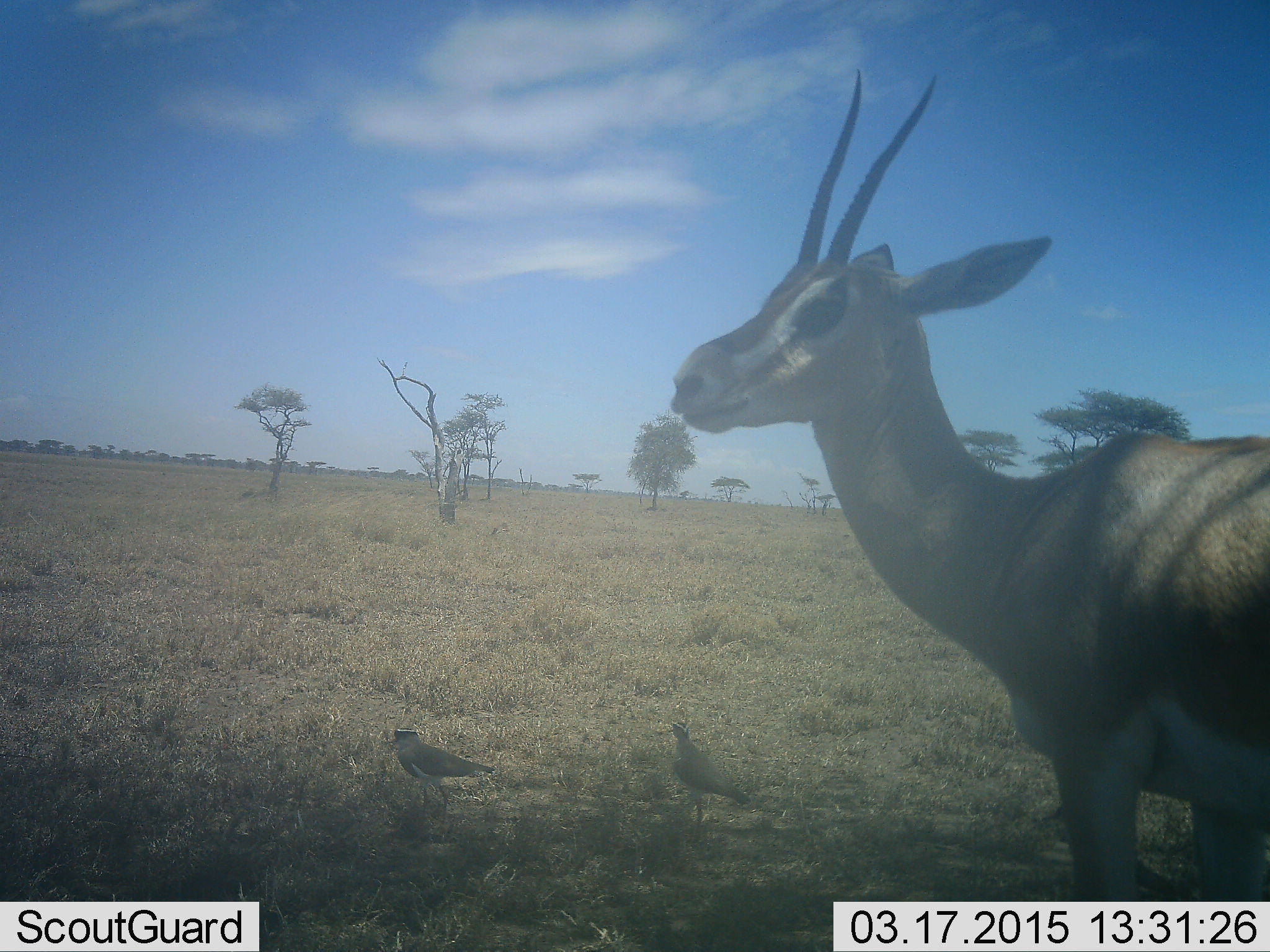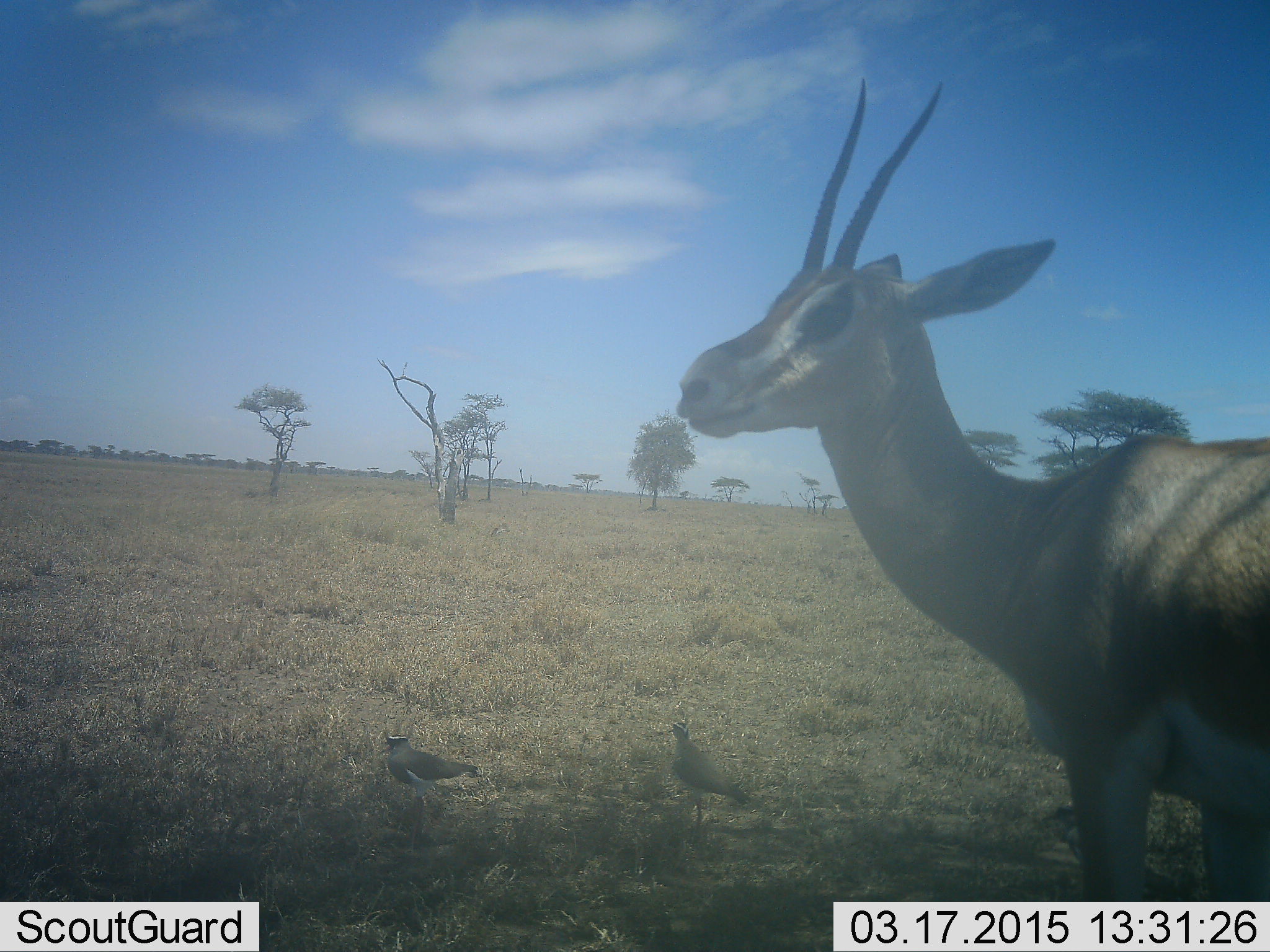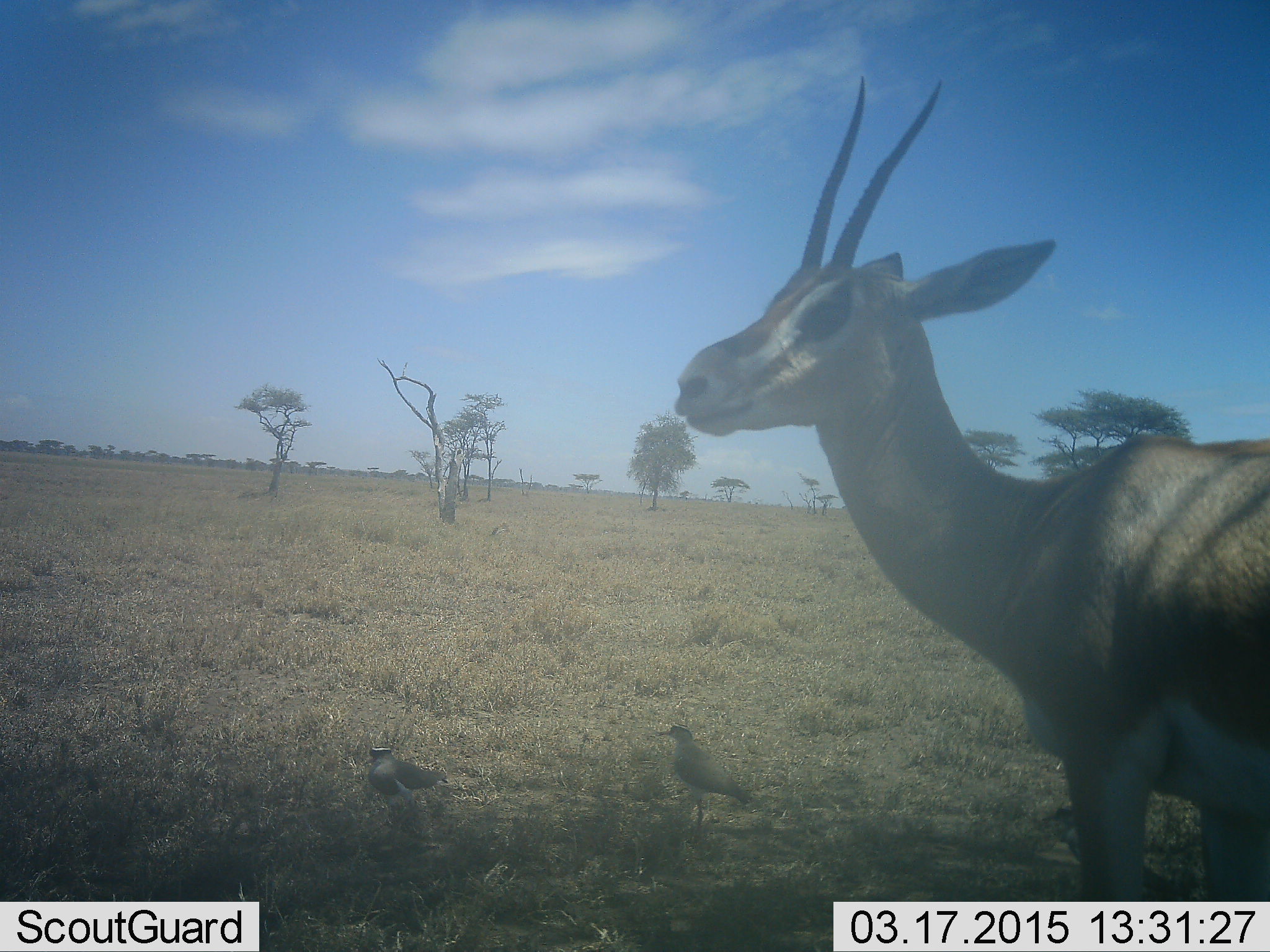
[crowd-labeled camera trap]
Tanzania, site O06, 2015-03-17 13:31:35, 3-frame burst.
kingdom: Animalia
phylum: Chordata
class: Mammalia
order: Artiodactyla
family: Bovidae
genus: Nanger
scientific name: Nanger granti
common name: grant's gazelle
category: gazellegrants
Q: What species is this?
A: Gazellegrants (grant's gazelle) (Nanger granti).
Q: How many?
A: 1.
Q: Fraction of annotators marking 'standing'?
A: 93%.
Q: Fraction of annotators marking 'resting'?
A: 0%.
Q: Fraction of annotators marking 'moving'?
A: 7%.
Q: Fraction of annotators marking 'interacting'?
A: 0%.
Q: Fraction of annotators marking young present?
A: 0%.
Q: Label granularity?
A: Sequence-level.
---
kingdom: Animalia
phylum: Chordata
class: Aves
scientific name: Aves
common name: bird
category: otherbird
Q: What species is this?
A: Otherbird (bird) (Aves).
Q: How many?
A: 2.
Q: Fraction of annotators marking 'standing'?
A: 100%.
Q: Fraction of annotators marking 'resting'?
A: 0%.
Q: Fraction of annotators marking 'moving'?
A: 15%.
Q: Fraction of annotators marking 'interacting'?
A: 0%.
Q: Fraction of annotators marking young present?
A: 0%.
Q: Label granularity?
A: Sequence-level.